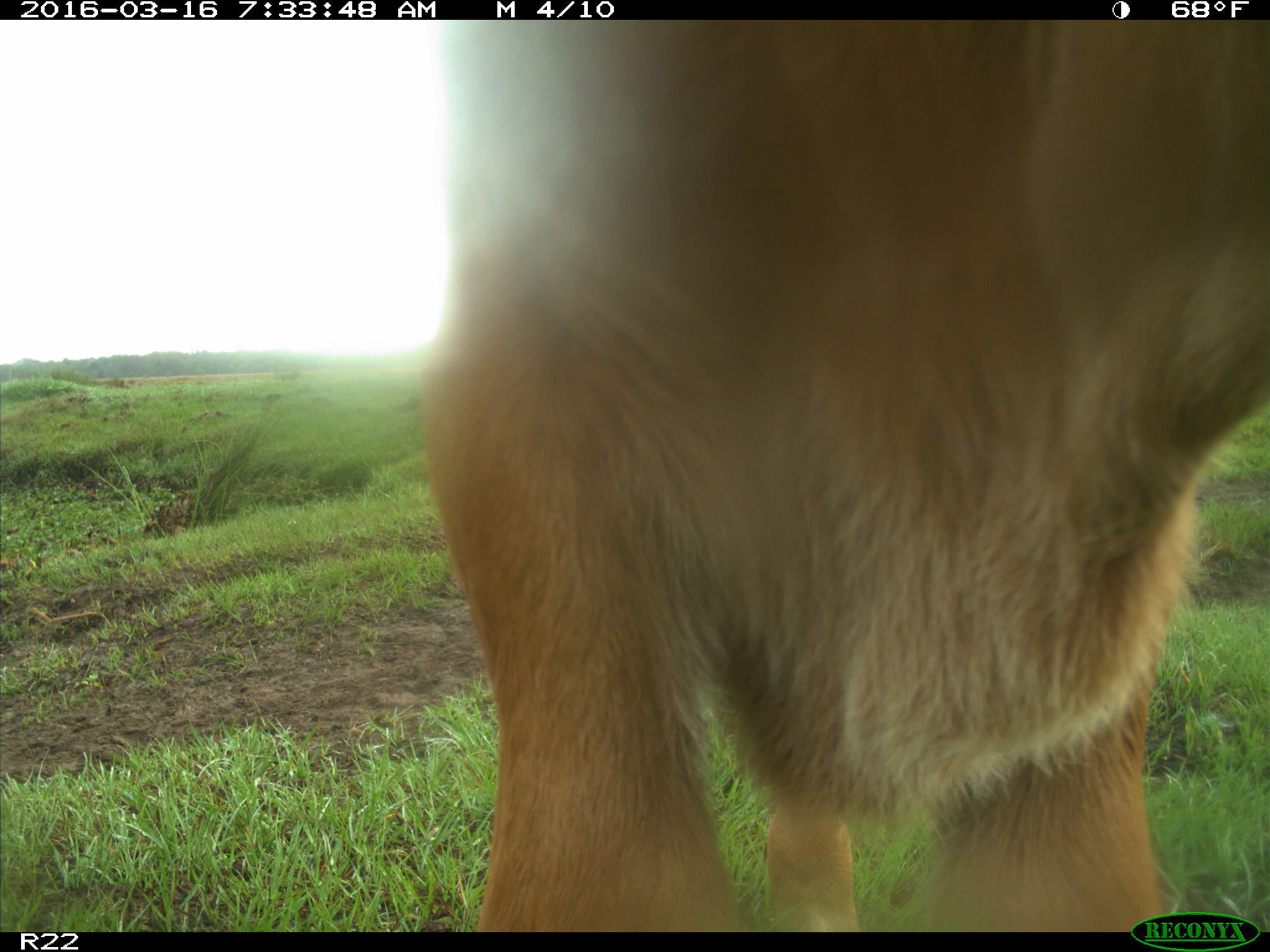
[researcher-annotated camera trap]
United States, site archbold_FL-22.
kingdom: Animalia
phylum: Chordata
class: Mammalia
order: Artiodactyla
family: Bovidae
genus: Bos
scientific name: Bos taurus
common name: domestic cow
Bos taurus (domestic cow).